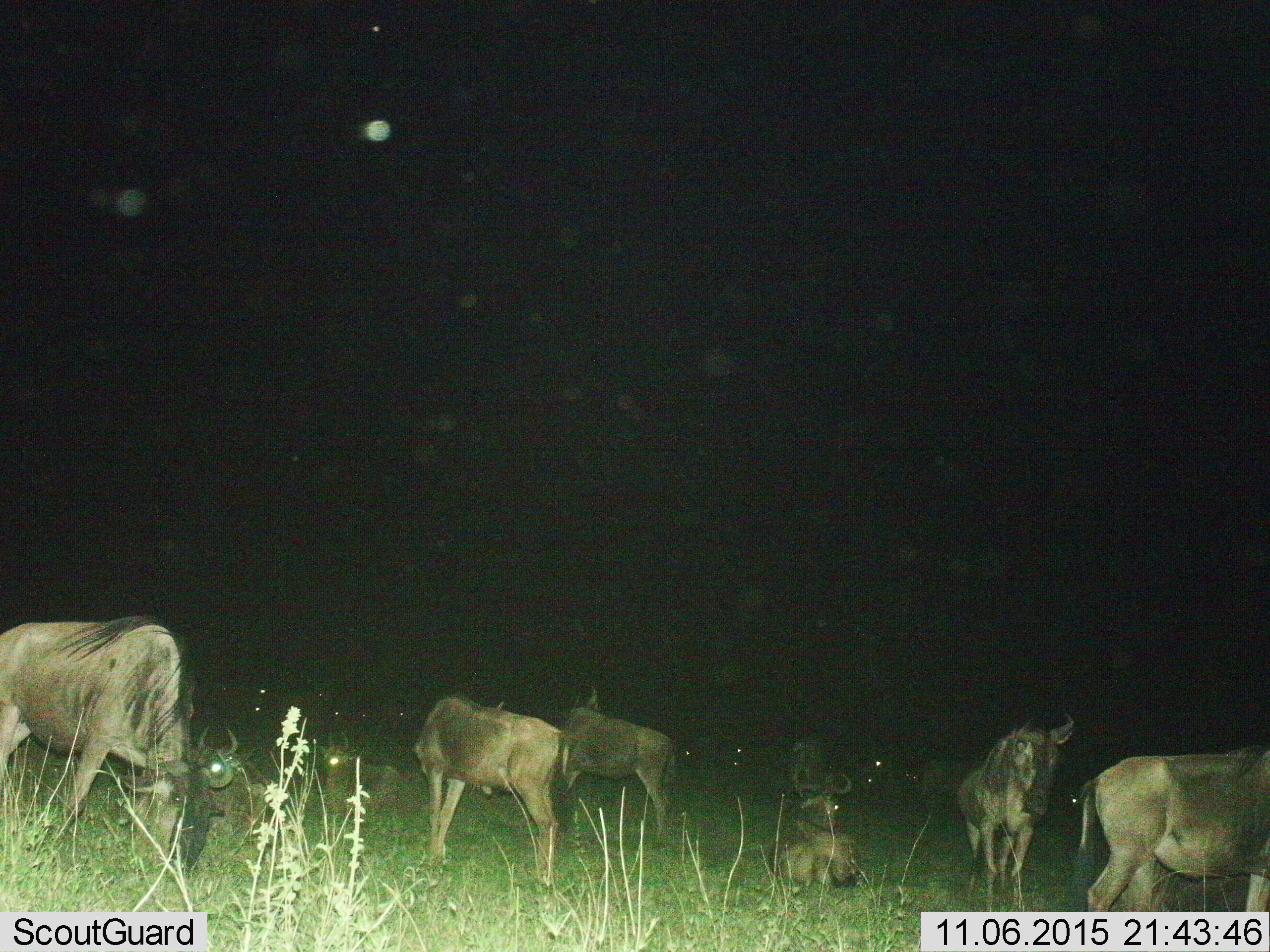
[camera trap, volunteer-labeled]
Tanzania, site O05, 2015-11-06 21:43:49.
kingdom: Animalia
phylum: Chordata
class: Mammalia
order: Artiodactyla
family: Bovidae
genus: Connochaetes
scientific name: Connochaetes taurinus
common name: blue wildebeest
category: wildebeest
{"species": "wildebeest (blue wildebeest) (Connochaetes taurinus)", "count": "10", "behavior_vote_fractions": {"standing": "100%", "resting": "100%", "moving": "11%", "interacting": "11%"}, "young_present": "11%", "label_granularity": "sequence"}